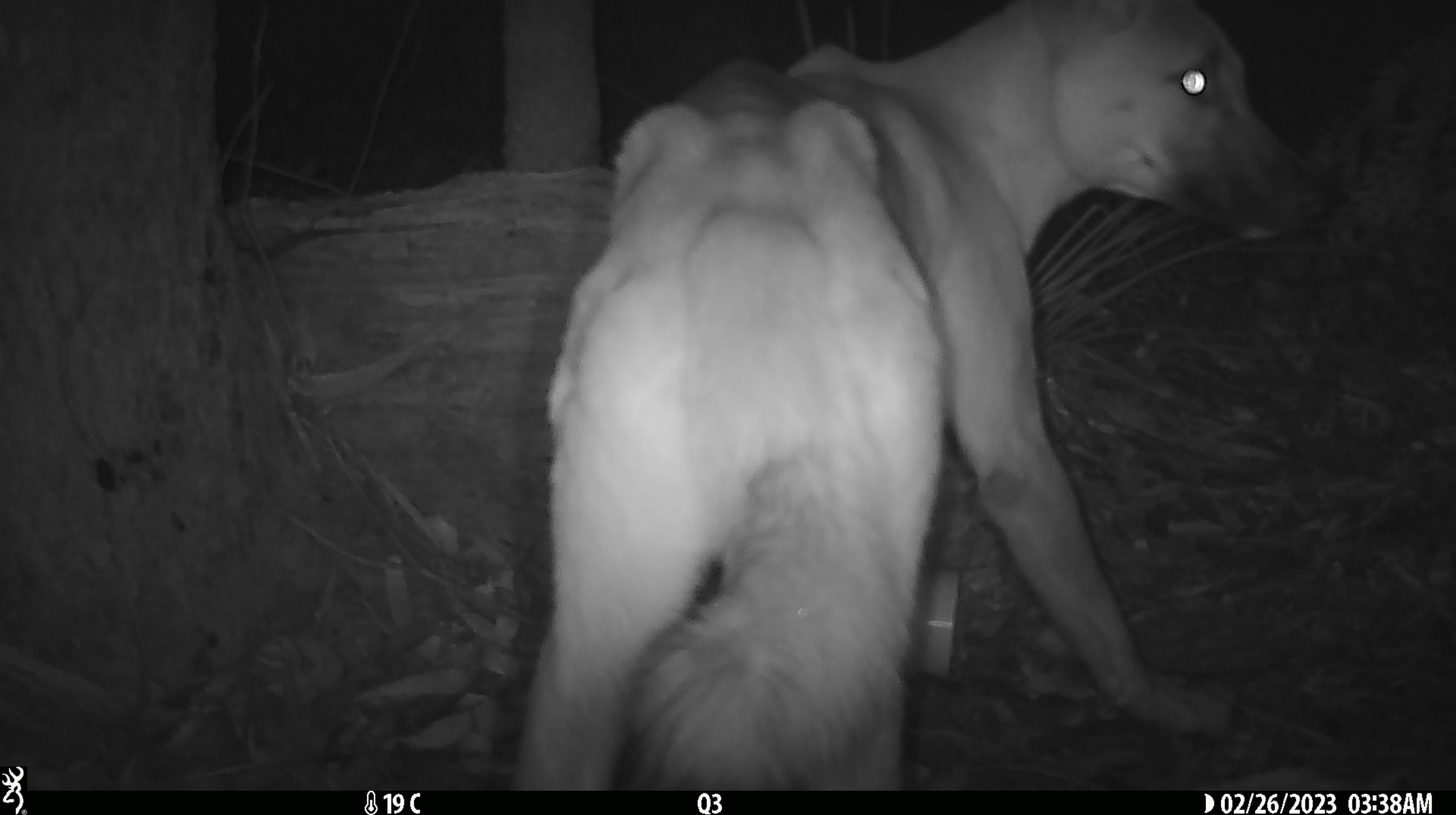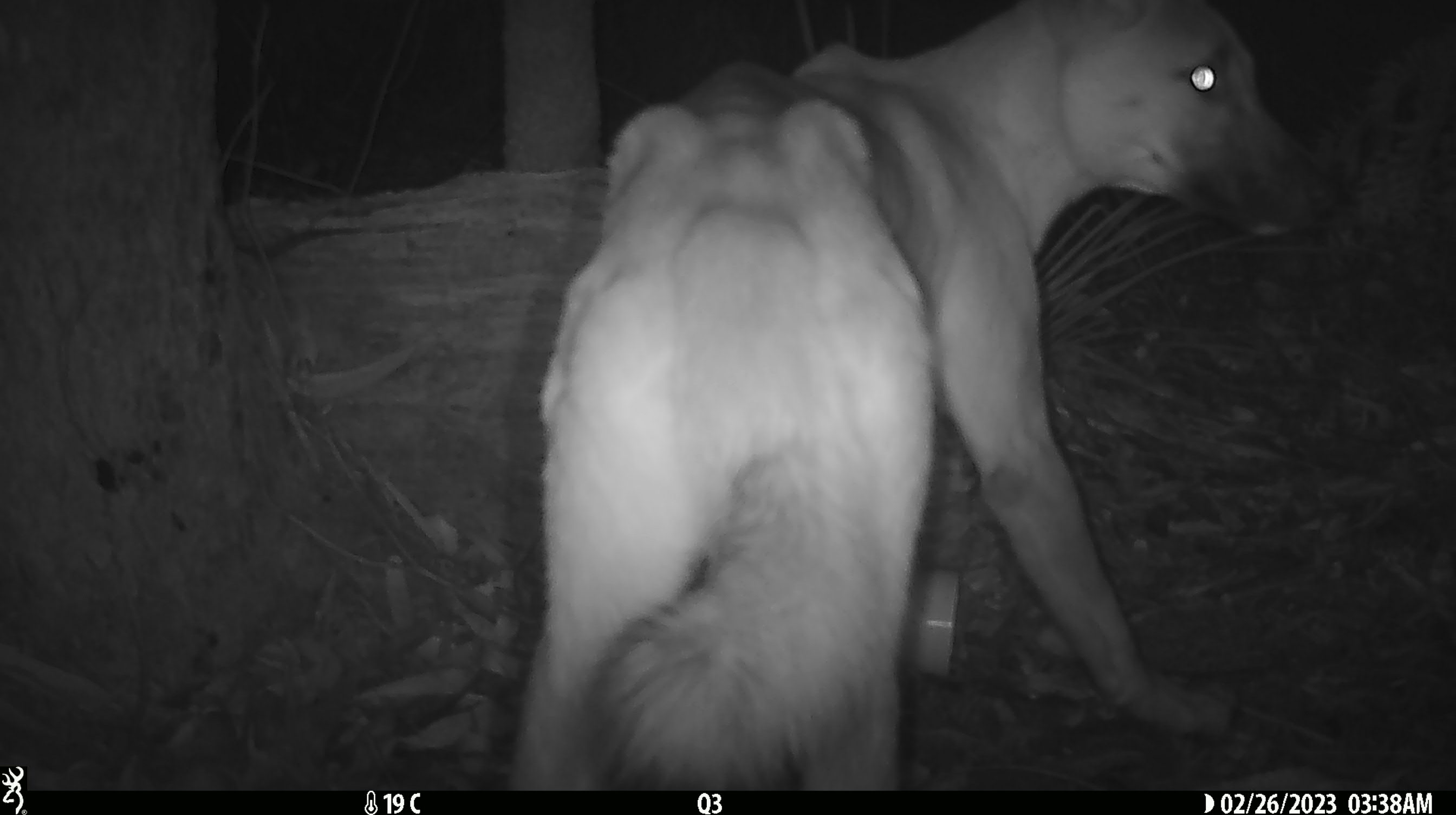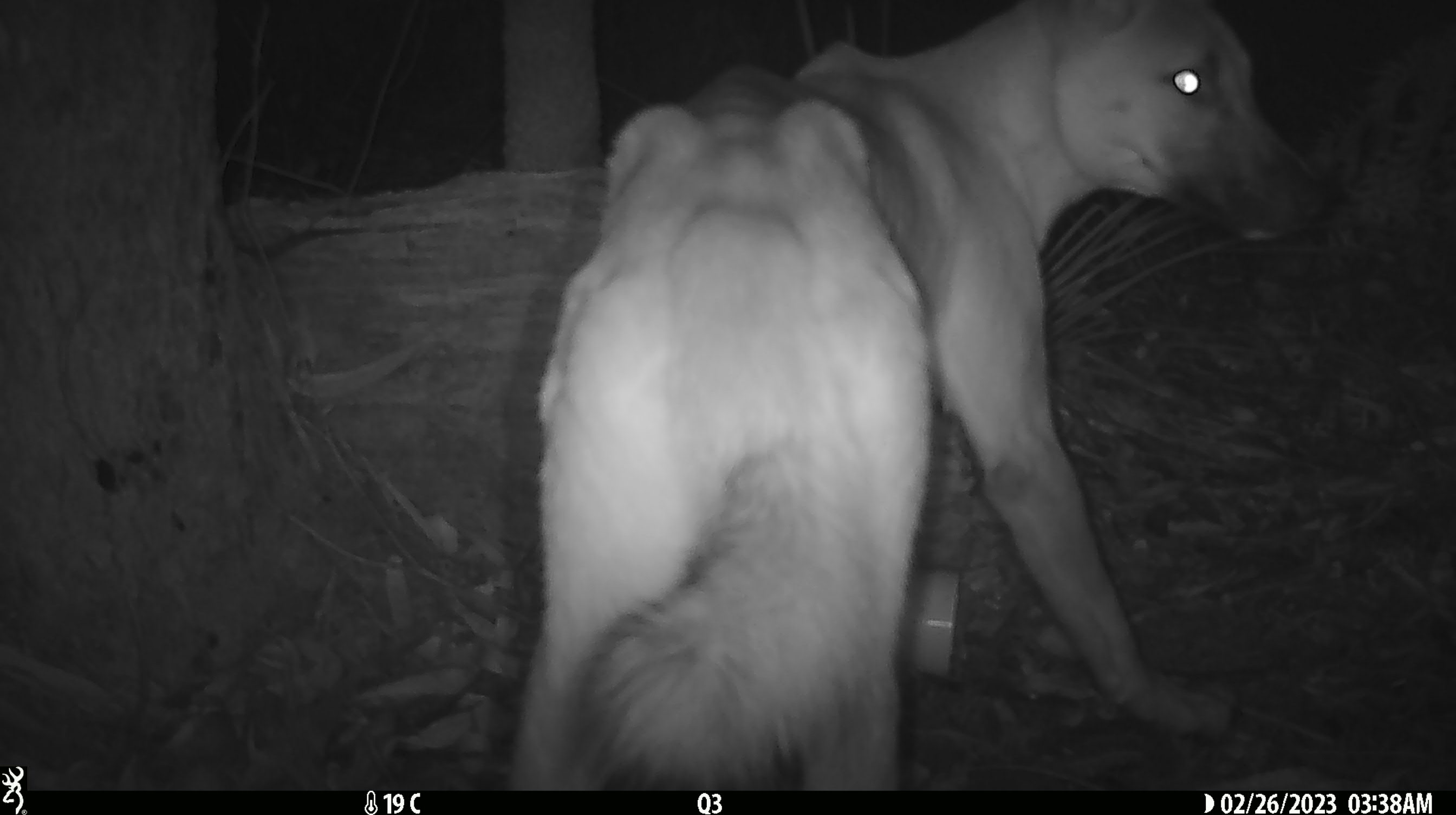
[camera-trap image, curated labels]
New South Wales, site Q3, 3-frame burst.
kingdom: Animalia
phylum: Chordata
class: Mammalia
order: Carnivora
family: Canidae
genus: Canis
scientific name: Canis familiaris dingo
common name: dingo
Dingo (Canis familiaris dingo).